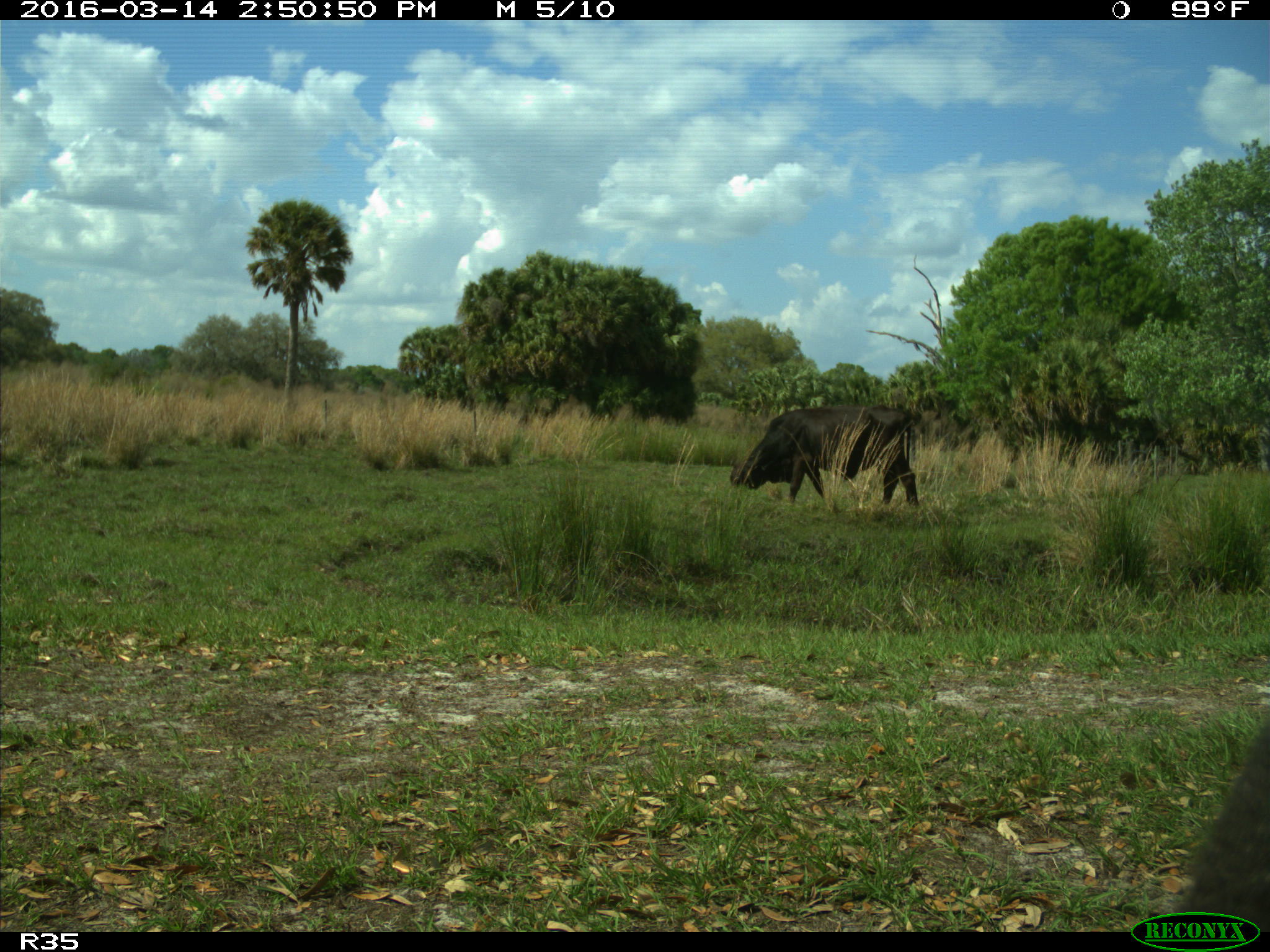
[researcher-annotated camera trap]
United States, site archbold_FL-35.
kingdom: Animalia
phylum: Chordata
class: Mammalia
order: Artiodactyla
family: Bovidae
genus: Bos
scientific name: Bos taurus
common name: domestic cow